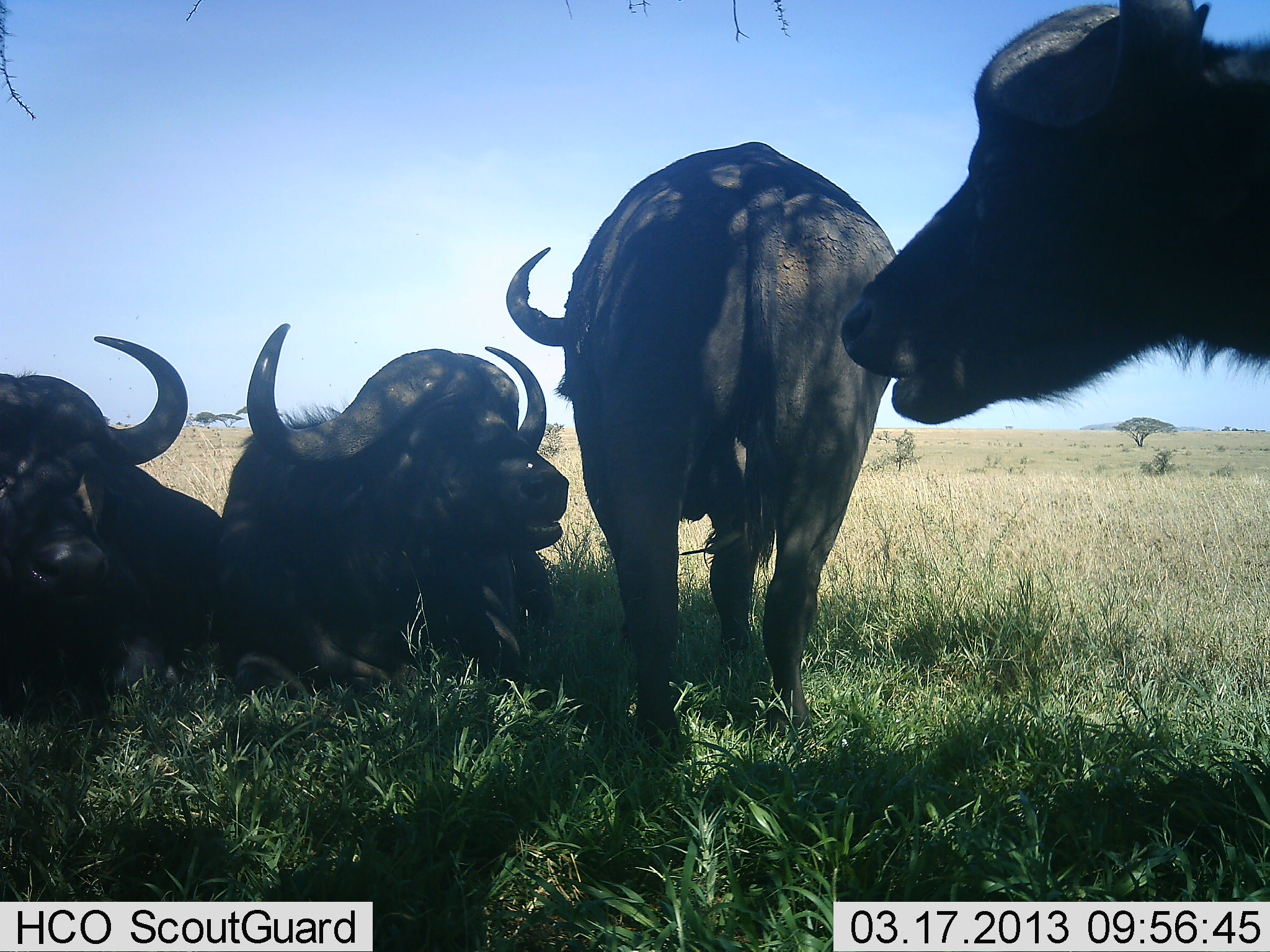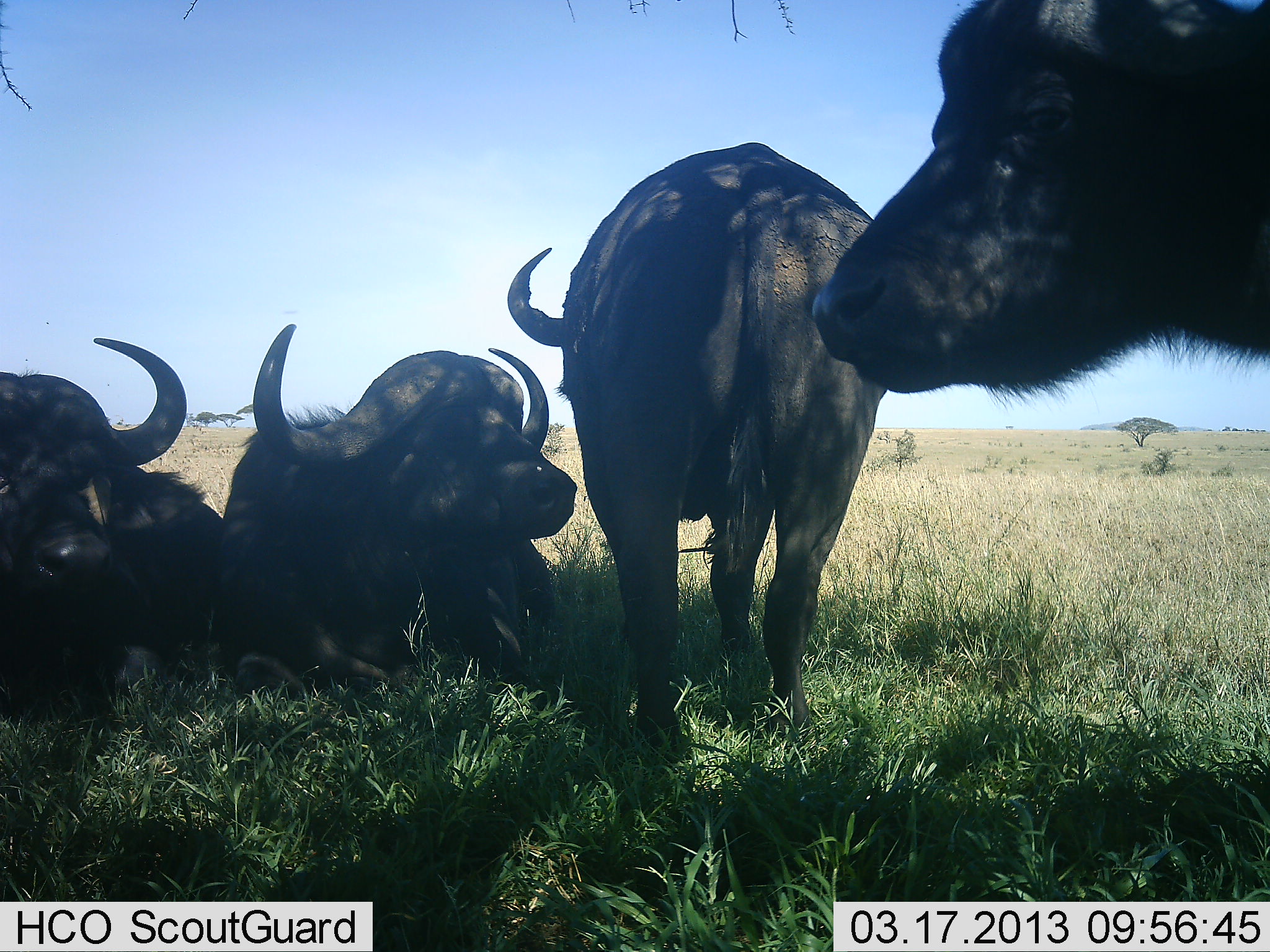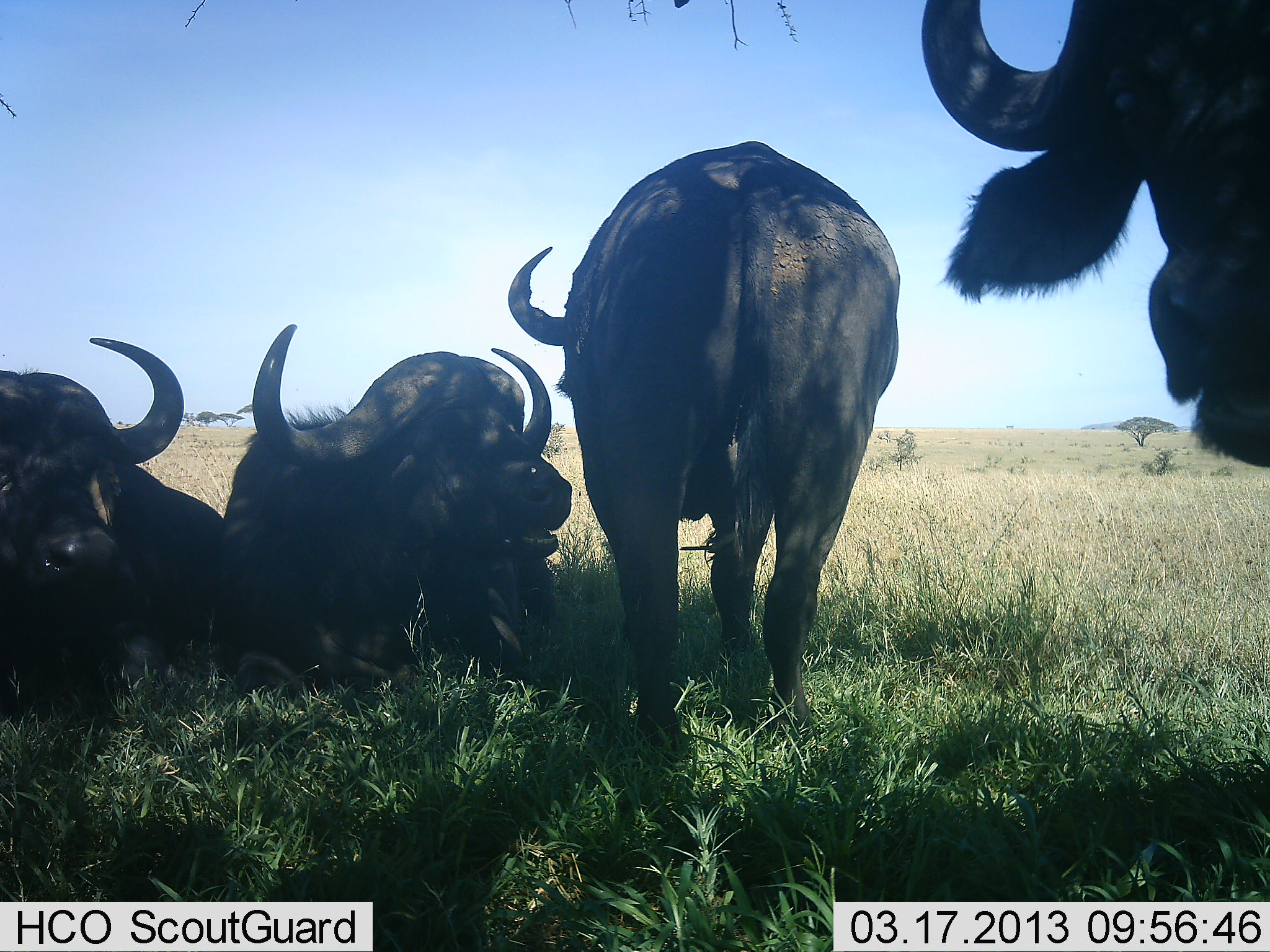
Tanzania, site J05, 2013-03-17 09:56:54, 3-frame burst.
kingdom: Animalia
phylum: Chordata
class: Mammalia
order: Artiodactyla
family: Bovidae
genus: Syncerus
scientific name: Syncerus caffer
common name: cape buffalo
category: buffalo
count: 4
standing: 70%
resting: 100%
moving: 0%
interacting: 15%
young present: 0%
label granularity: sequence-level